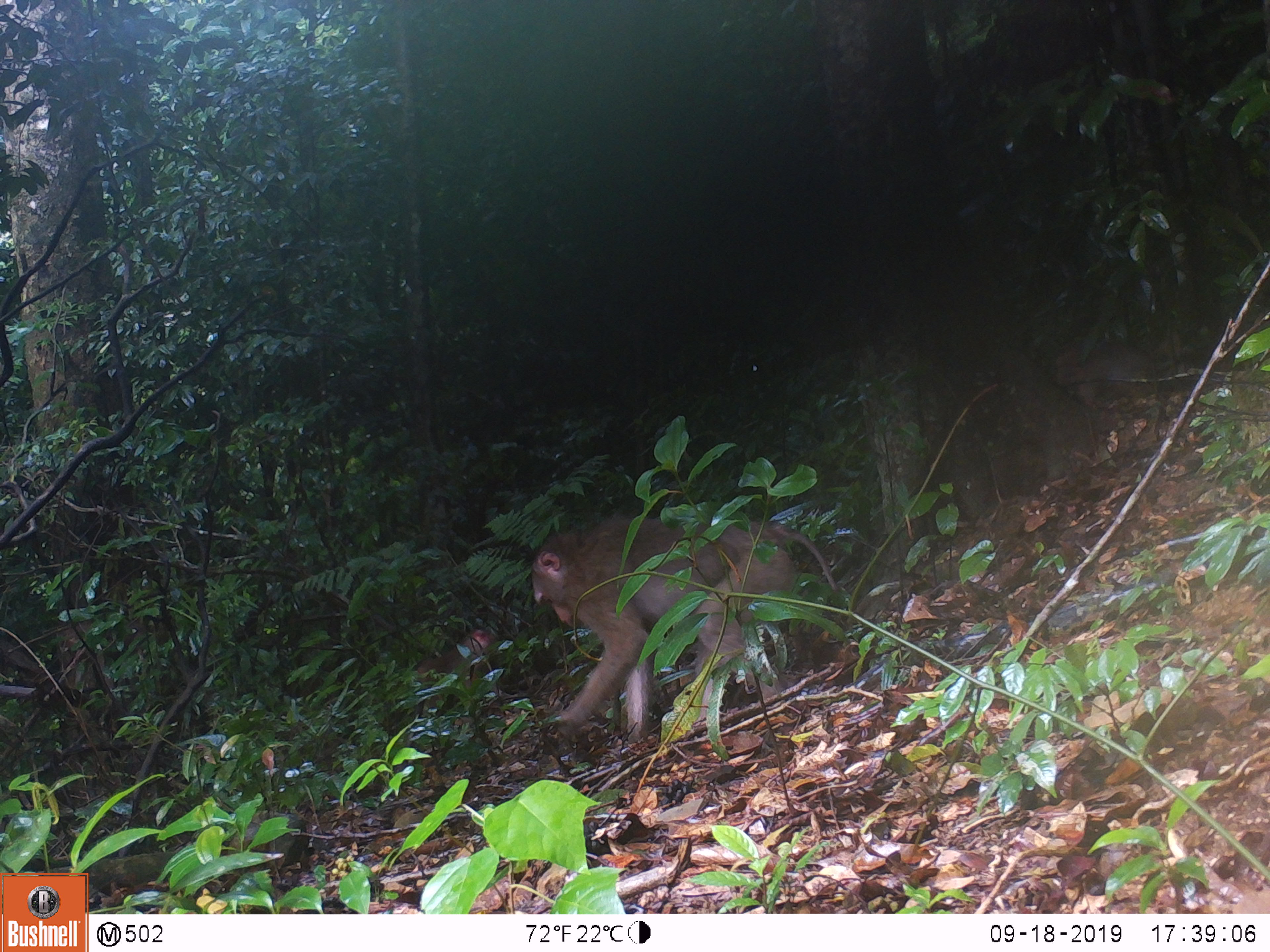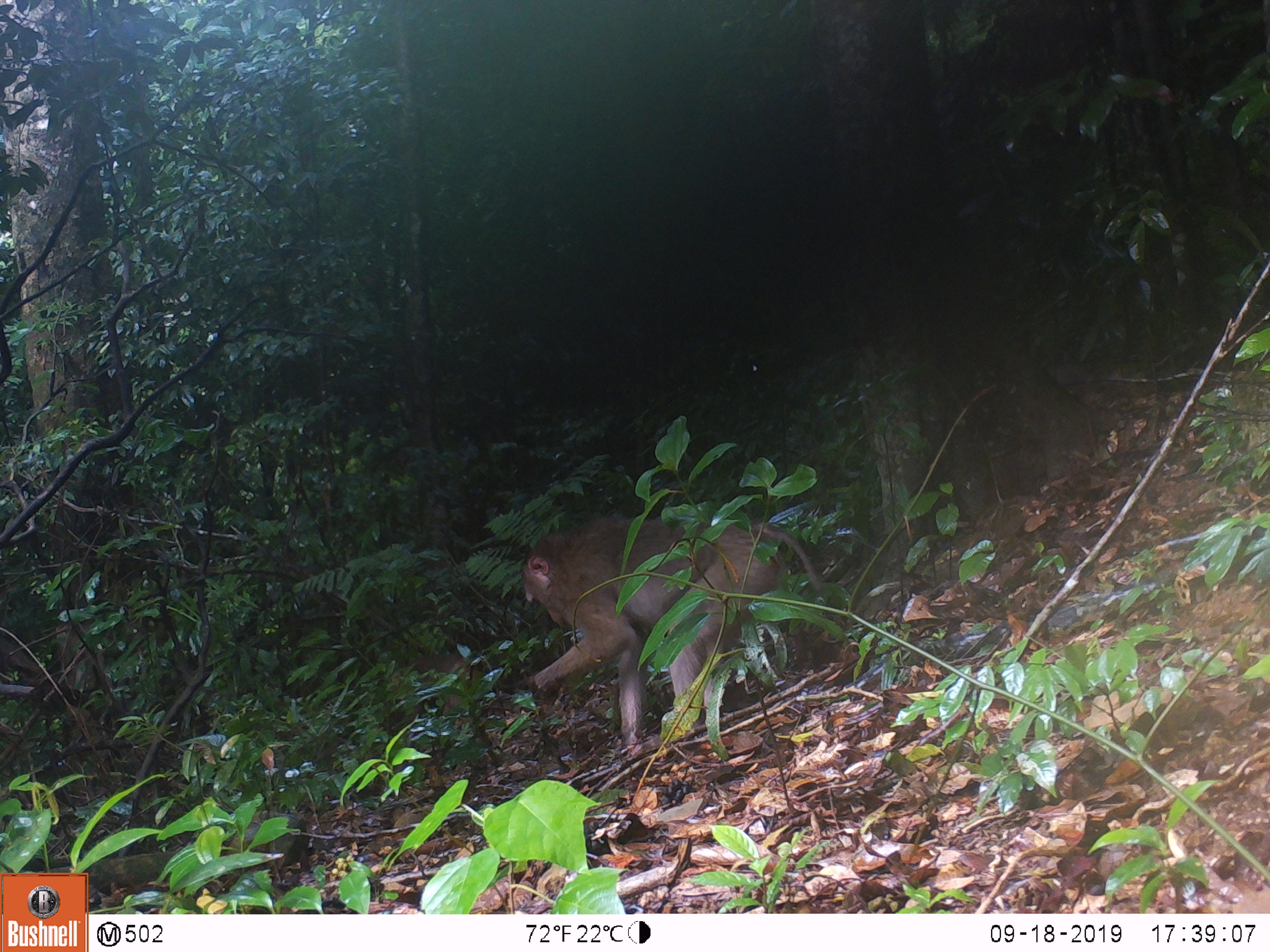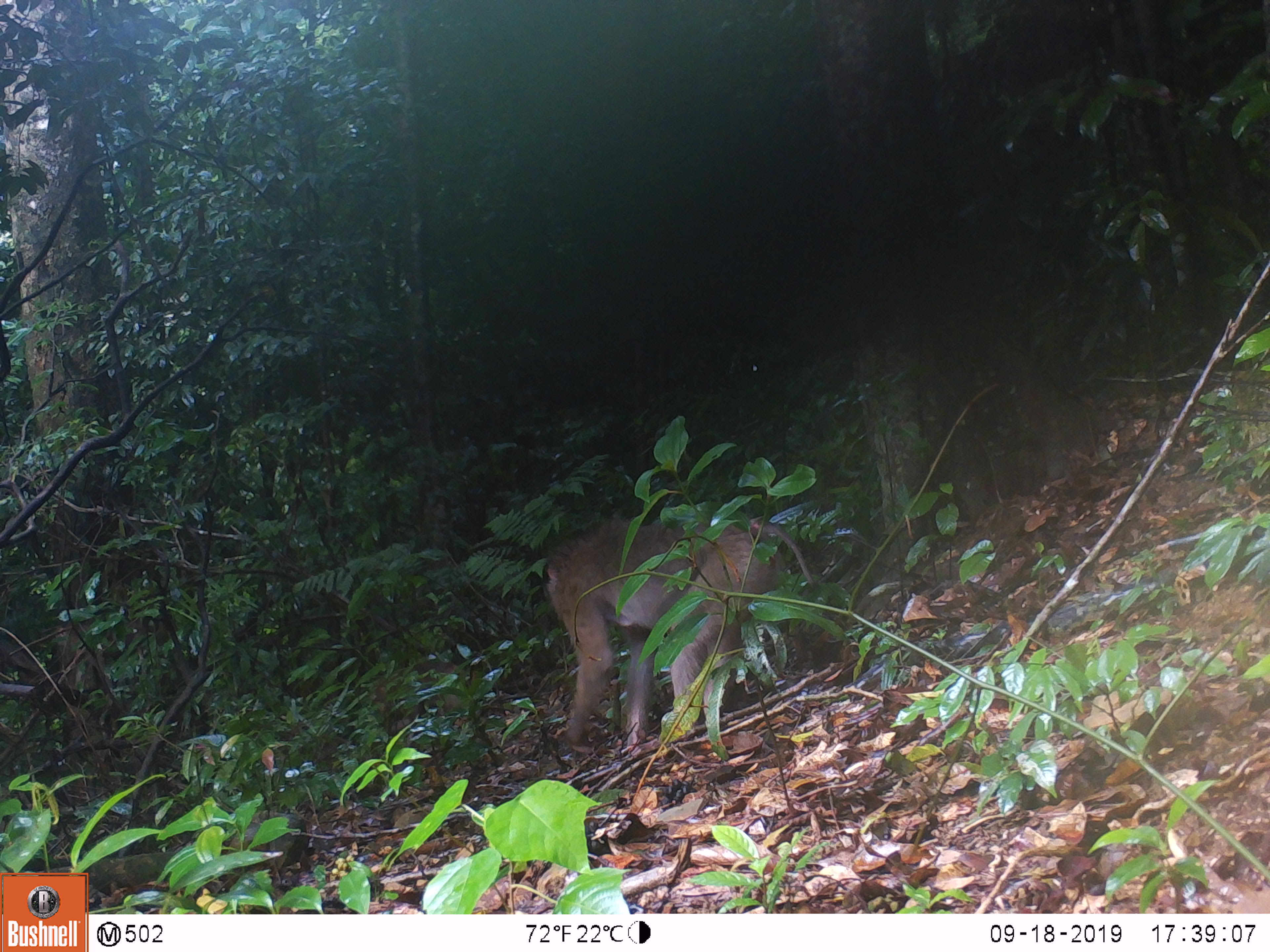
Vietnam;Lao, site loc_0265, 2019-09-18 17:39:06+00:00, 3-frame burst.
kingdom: Animalia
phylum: Chordata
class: Mammalia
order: Primates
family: Cercopithecidae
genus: Macaca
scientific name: Macaca nemestrina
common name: pig-tailed macaque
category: pig tailed macaque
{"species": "pig tailed macaque (pig-tailed macaque) (Macaca nemestrina)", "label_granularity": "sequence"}